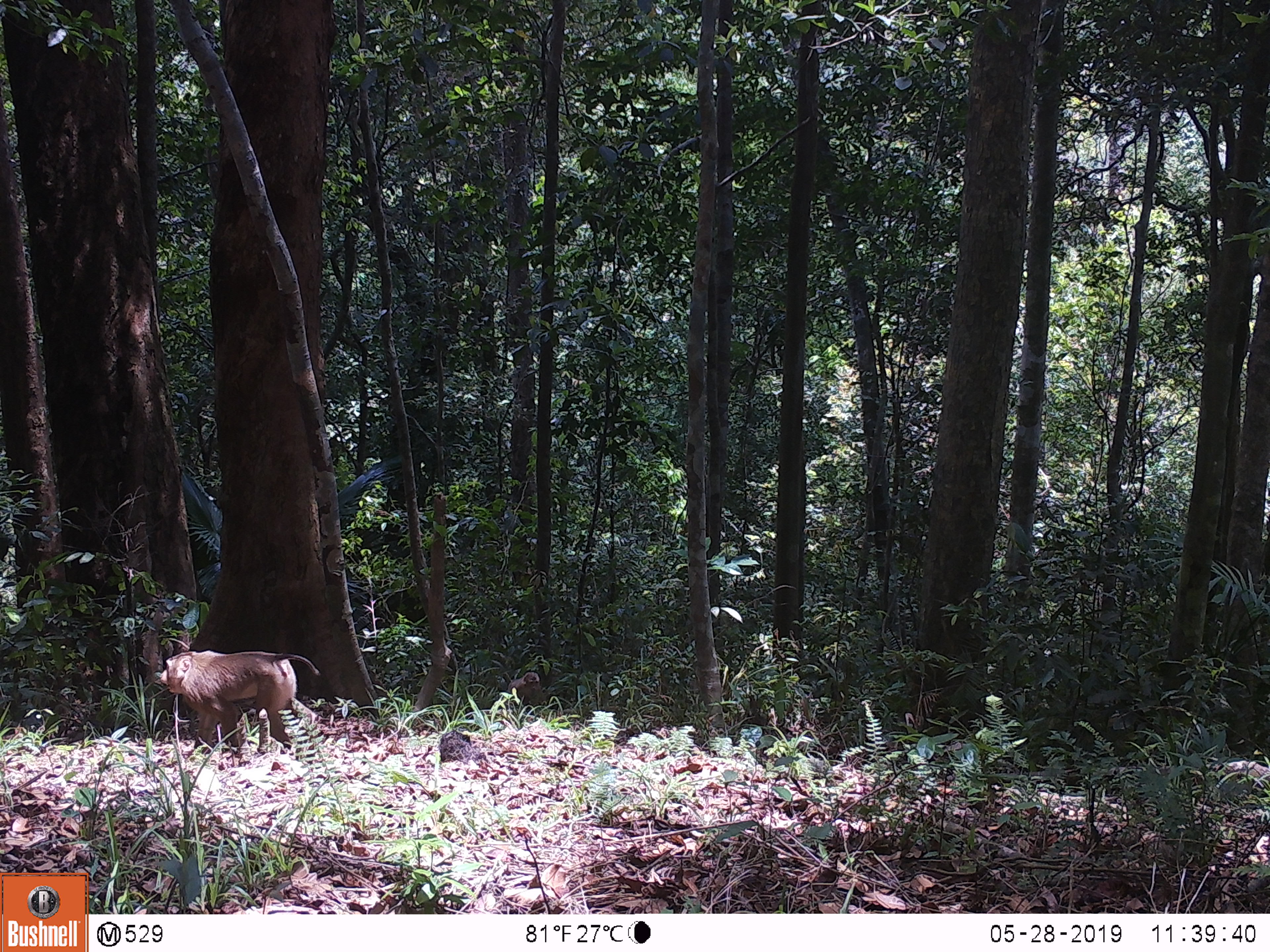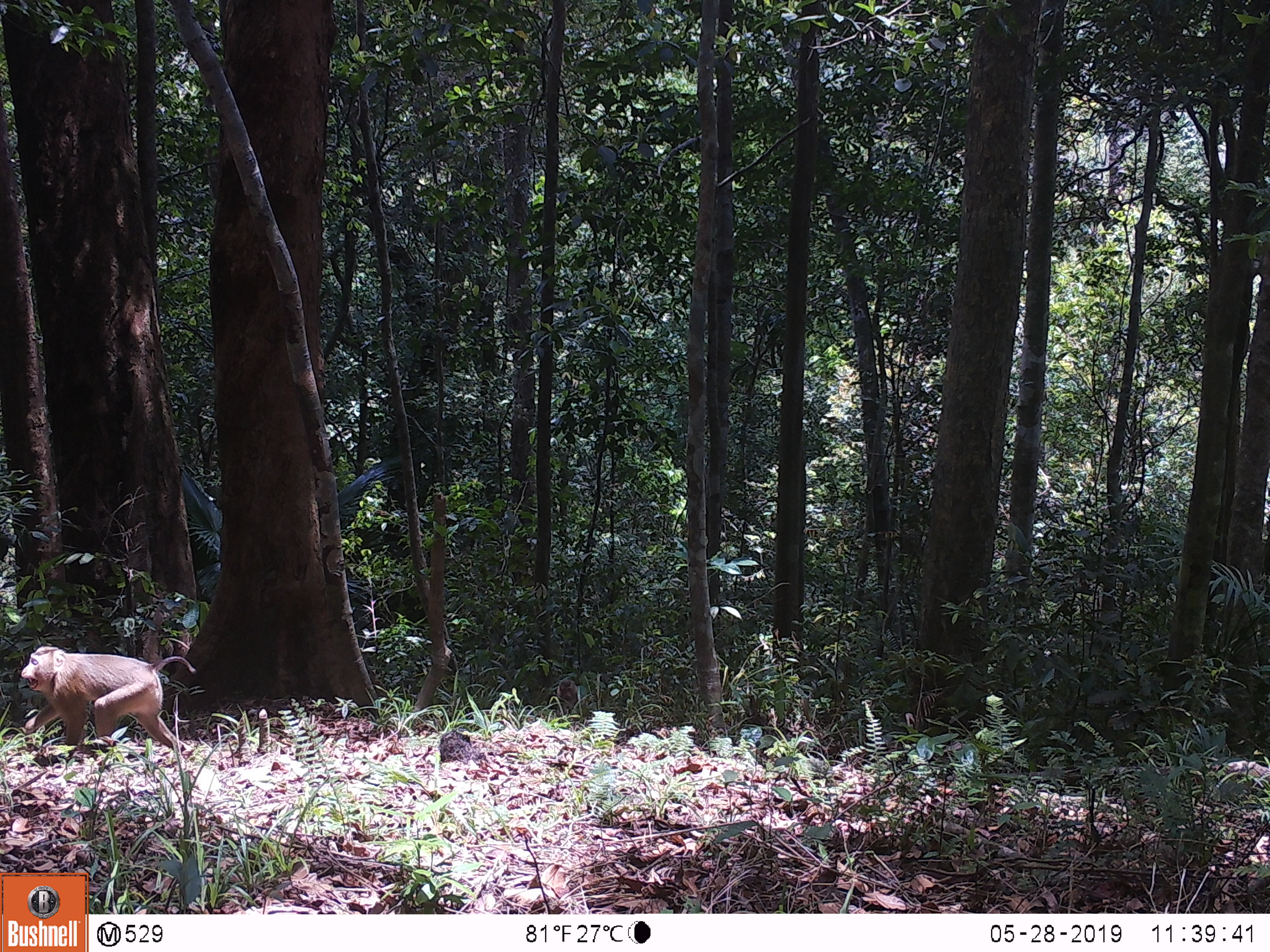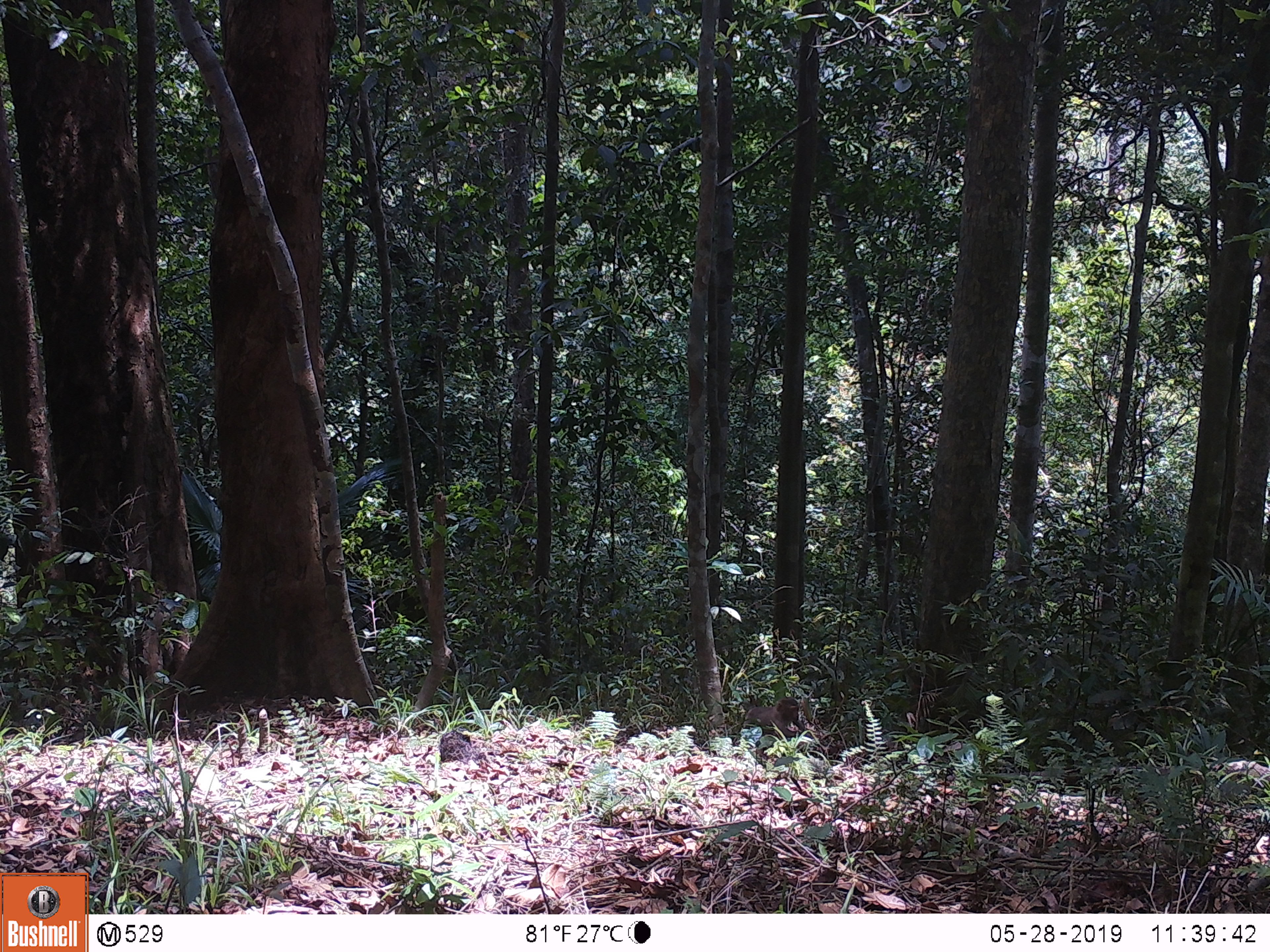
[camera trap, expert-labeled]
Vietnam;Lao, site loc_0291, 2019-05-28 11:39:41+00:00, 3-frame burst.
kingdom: Animalia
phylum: Chordata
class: Mammalia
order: Primates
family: Cercopithecidae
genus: Macaca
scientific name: Macaca nemestrina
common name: pig-tailed macaque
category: pig tailed macaque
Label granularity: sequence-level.